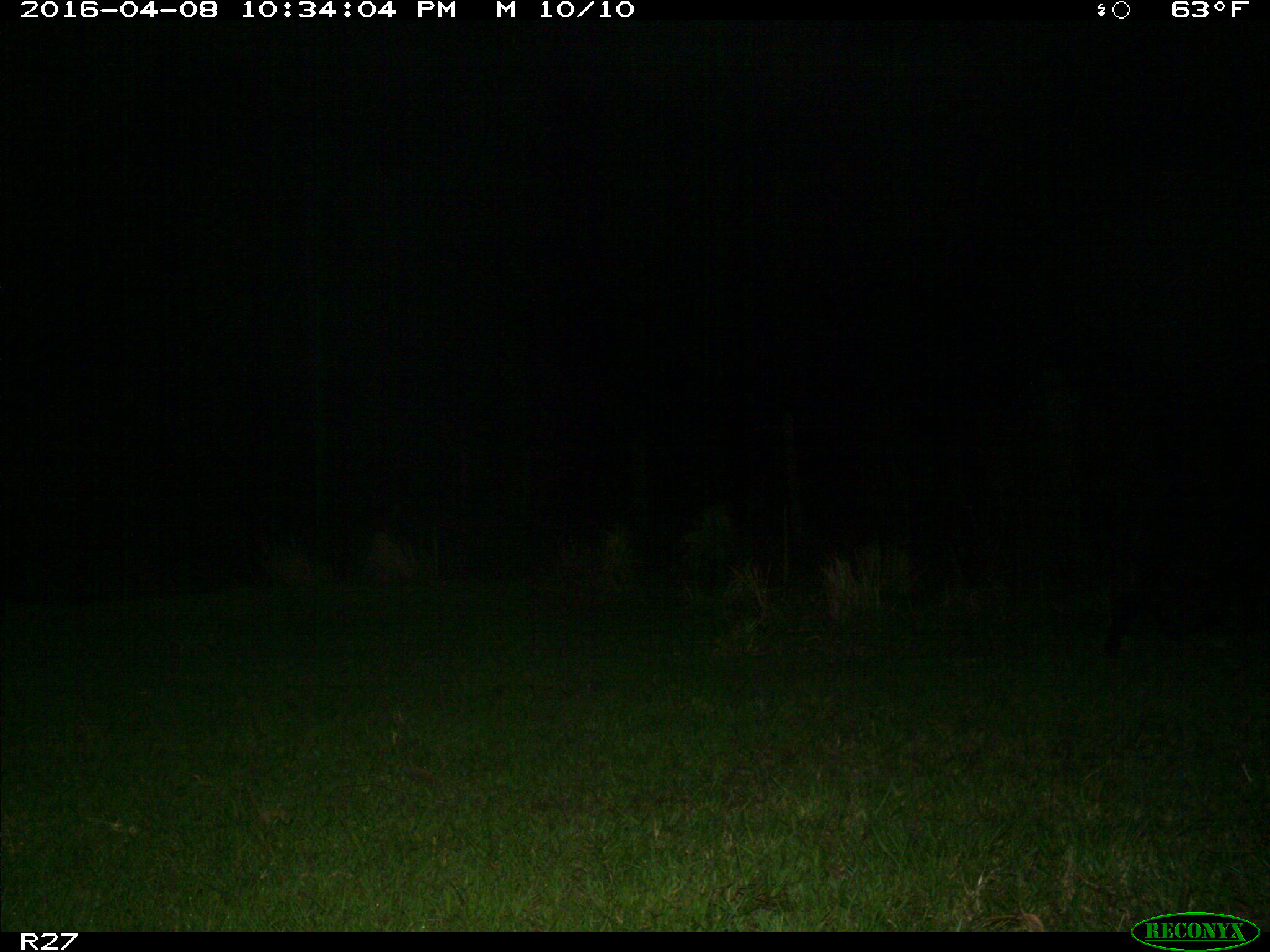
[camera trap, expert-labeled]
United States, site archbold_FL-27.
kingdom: Animalia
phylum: Chordata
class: Mammalia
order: Artiodactyla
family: Suidae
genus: Sus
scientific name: Sus scrofa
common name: wild boar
Sus scrofa (wild boar).